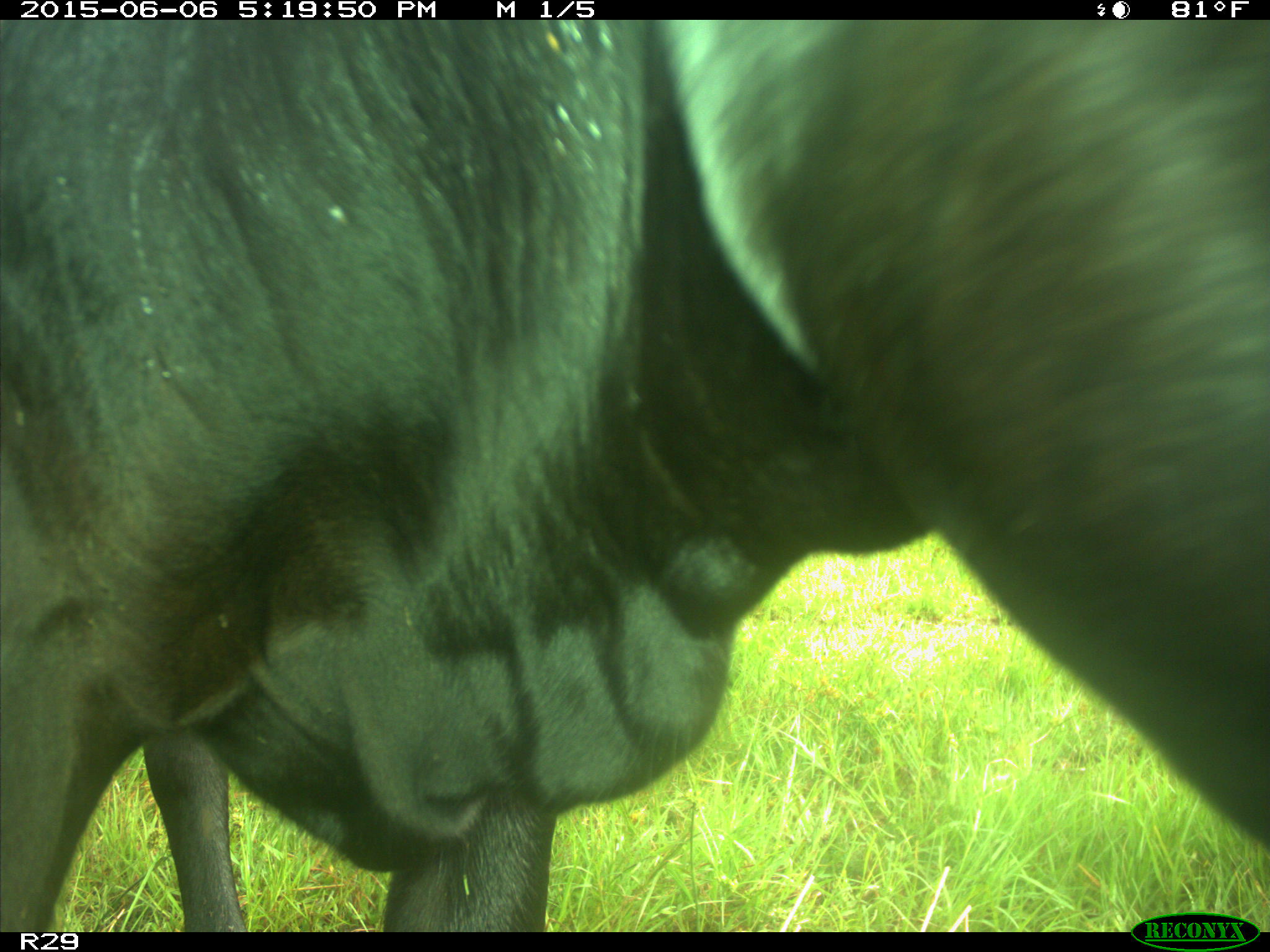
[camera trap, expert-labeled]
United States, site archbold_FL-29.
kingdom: Animalia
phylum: Chordata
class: Mammalia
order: Artiodactyla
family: Bovidae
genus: Bos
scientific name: Bos taurus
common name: domestic cow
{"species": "Bos taurus (domestic cow)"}